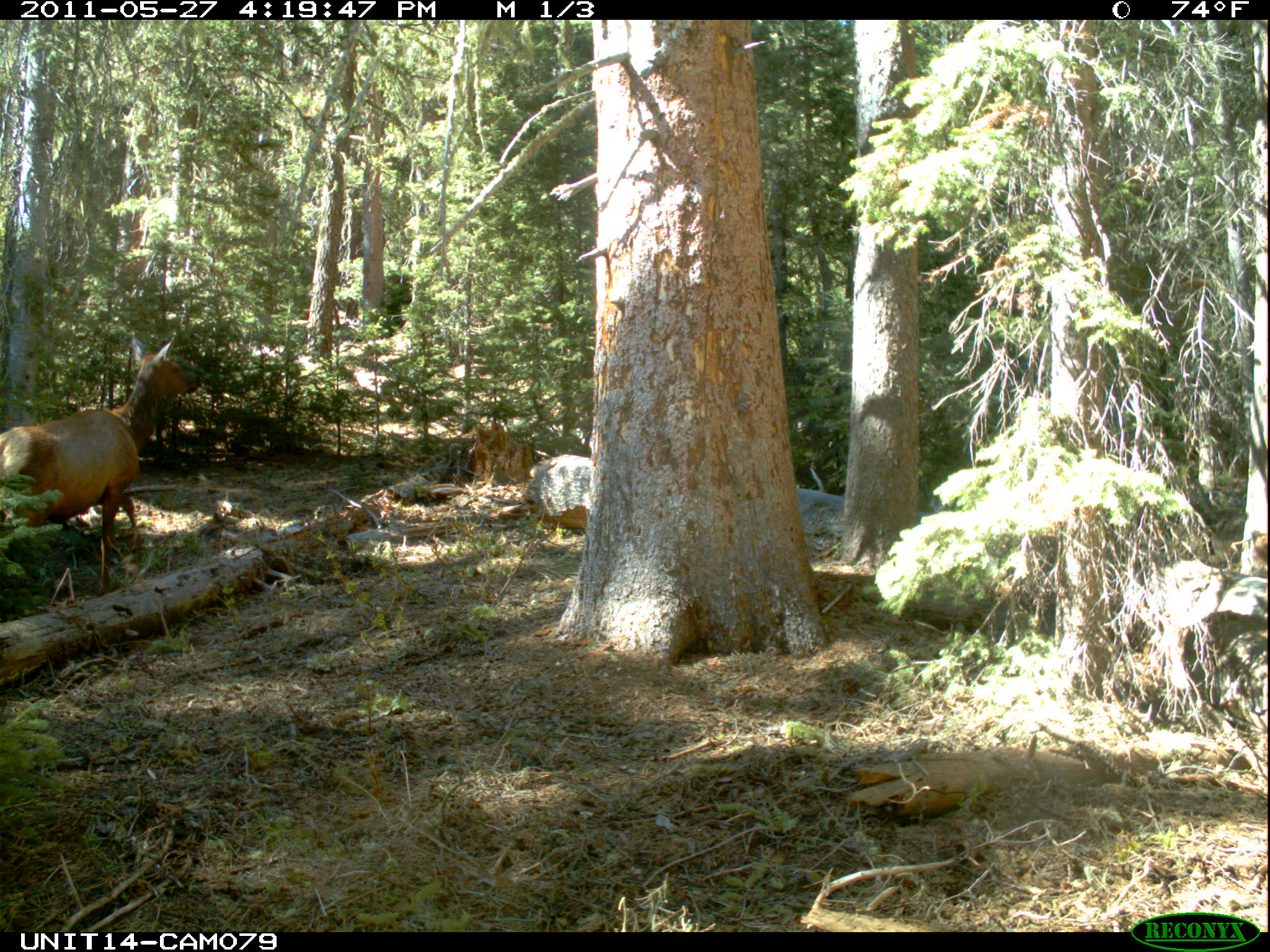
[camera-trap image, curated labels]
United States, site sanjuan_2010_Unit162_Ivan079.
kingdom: Animalia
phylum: Chordata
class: Mammalia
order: Artiodactyla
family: Cervidae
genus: Cervus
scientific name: Cervus elaphus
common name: red deer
Cervus elaphus (red deer).